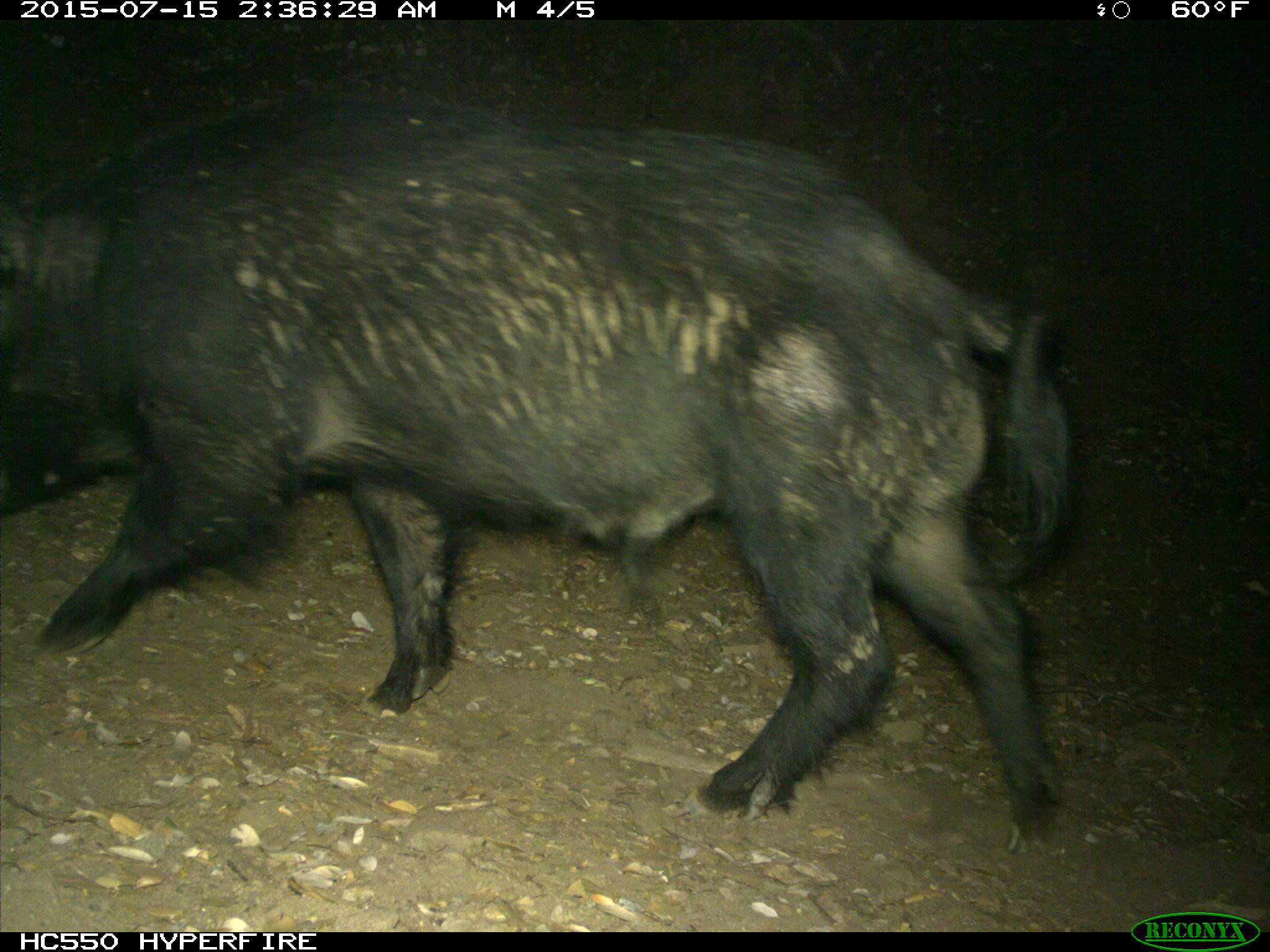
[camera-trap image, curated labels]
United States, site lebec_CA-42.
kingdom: Animalia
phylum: Chordata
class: Mammalia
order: Artiodactyla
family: Suidae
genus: Sus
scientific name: Sus scrofa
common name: wild boar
Sus scrofa (wild boar).